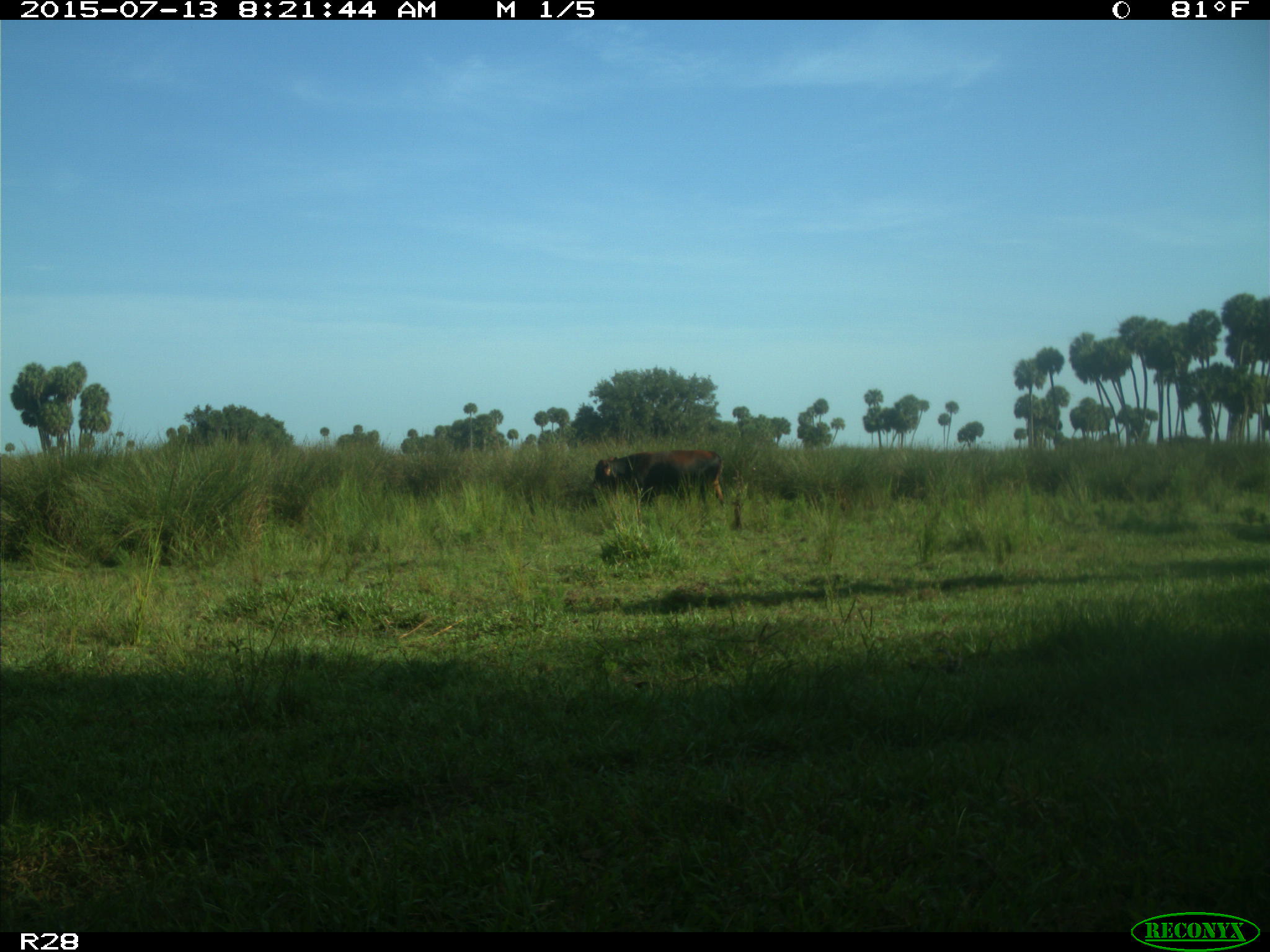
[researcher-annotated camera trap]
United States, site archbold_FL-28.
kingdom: Animalia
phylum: Chordata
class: Mammalia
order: Artiodactyla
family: Bovidae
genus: Bos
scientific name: Bos taurus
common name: domestic cow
Bos taurus (domestic cow).